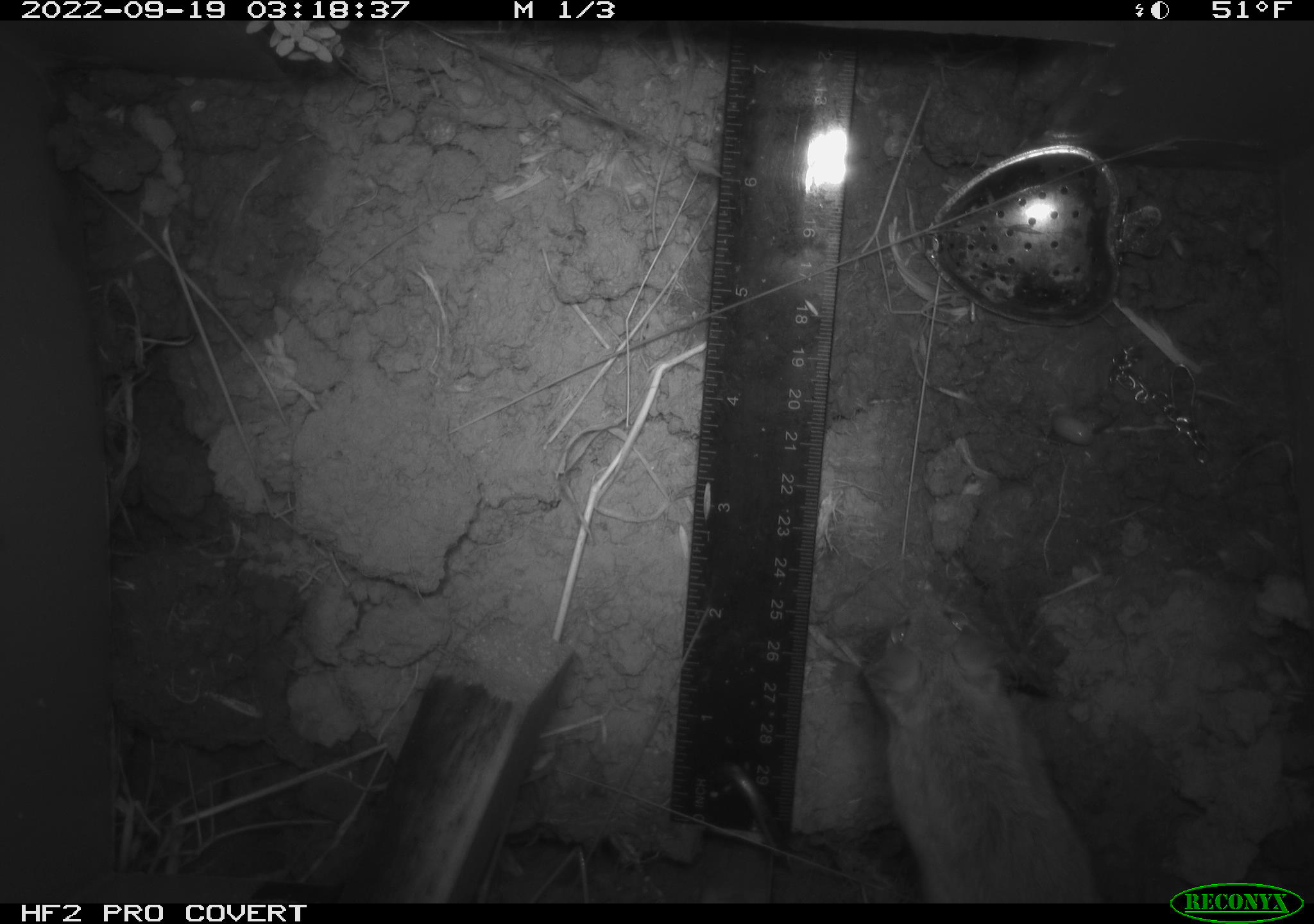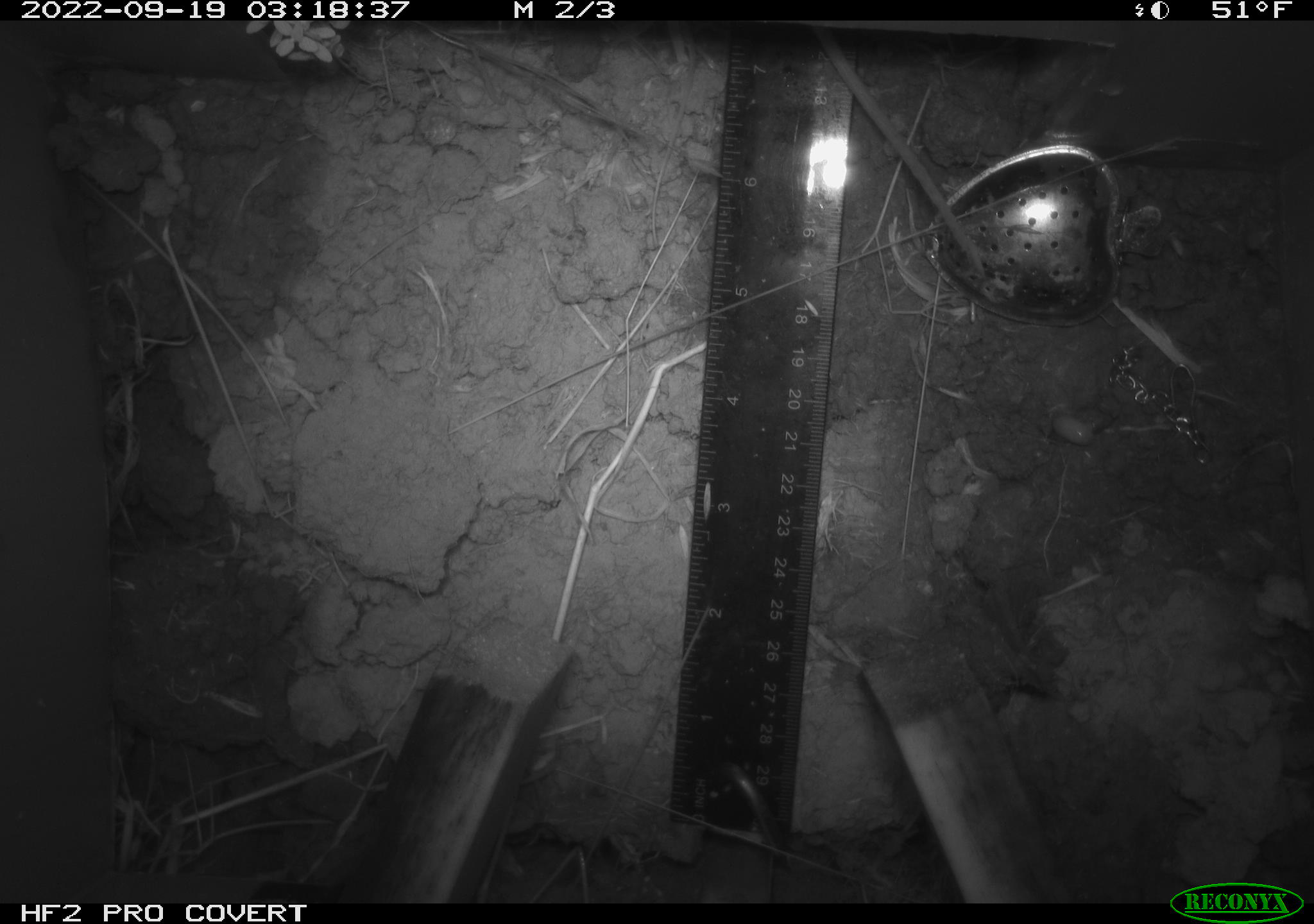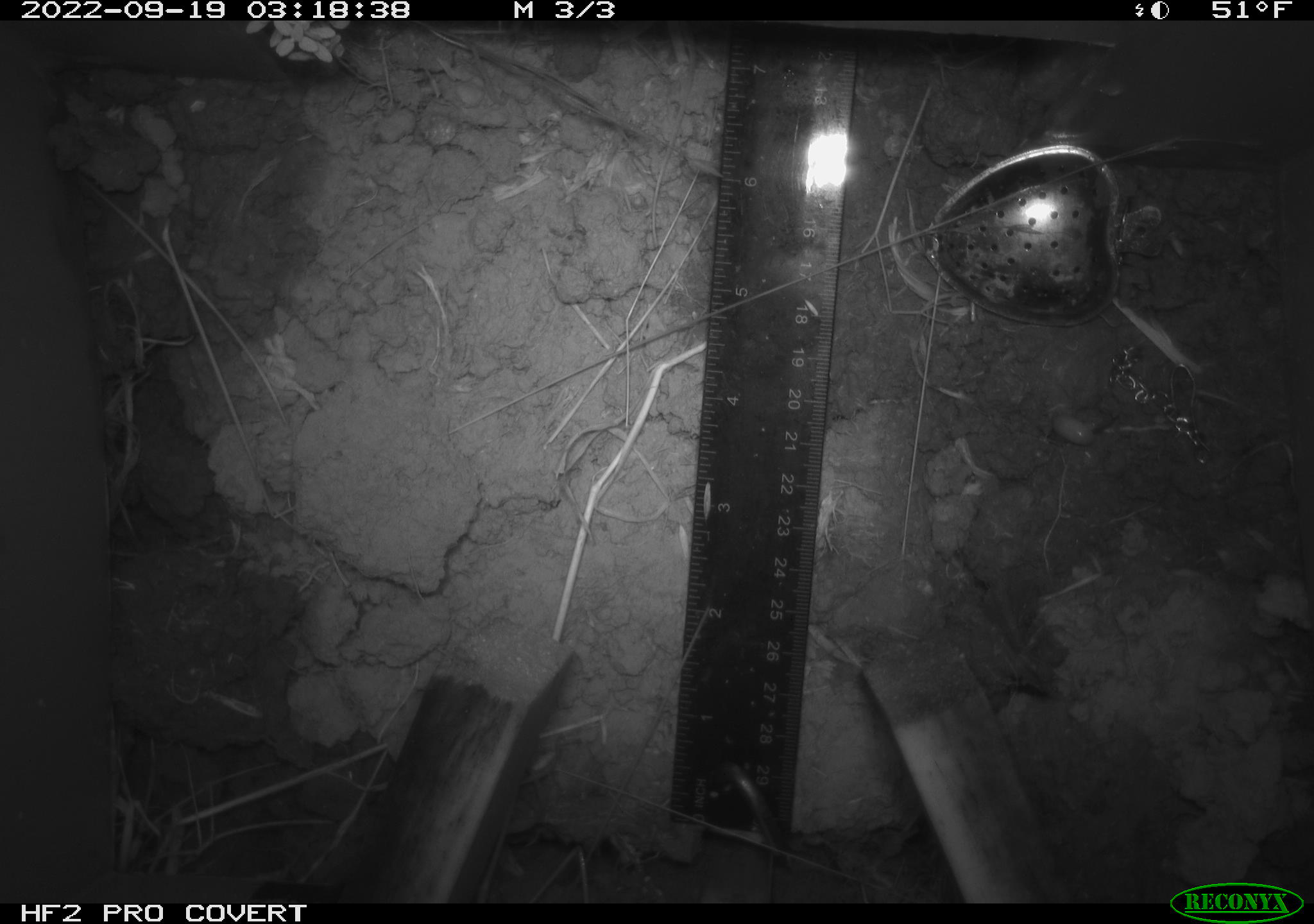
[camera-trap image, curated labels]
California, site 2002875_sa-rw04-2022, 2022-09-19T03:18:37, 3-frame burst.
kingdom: Animalia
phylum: Chordata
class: Mammalia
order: Rodentia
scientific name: Rodentia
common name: mouse species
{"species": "mouse species (Rodentia)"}